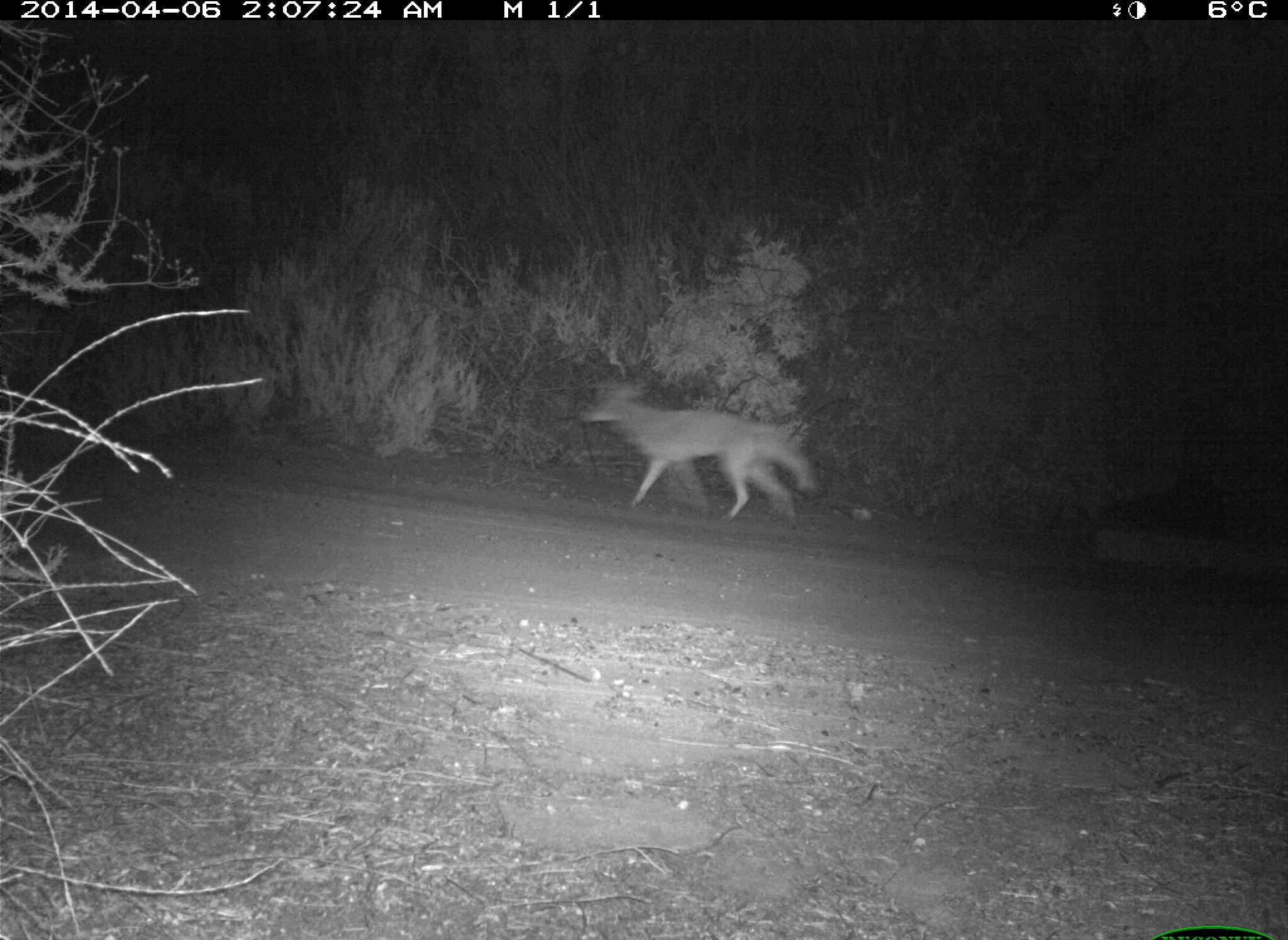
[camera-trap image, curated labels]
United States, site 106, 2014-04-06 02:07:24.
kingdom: Animalia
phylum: Chordata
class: Mammalia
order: Carnivora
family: Canidae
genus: Canis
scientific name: Canis latrans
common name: coyote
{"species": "coyote (Canis latrans)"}